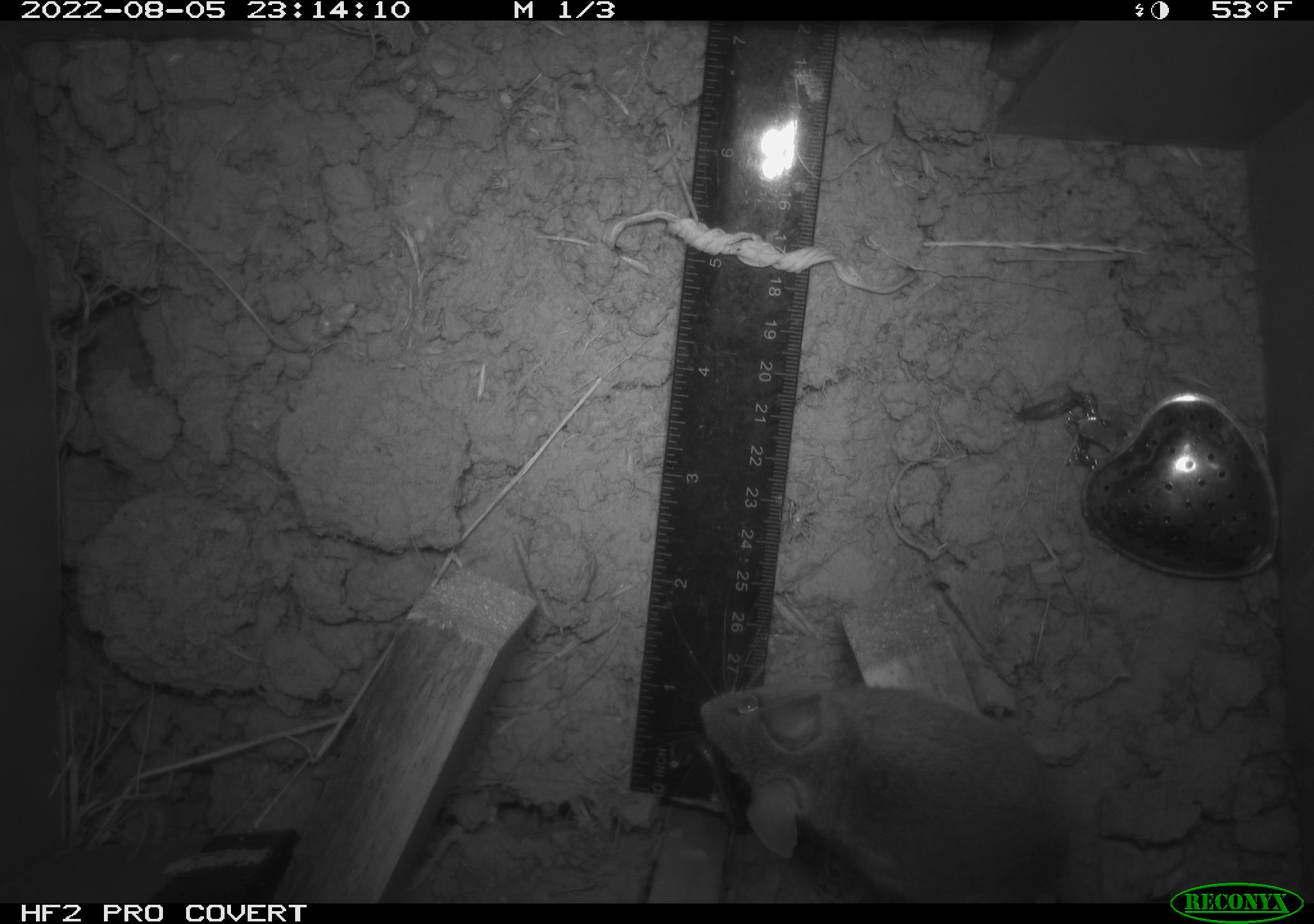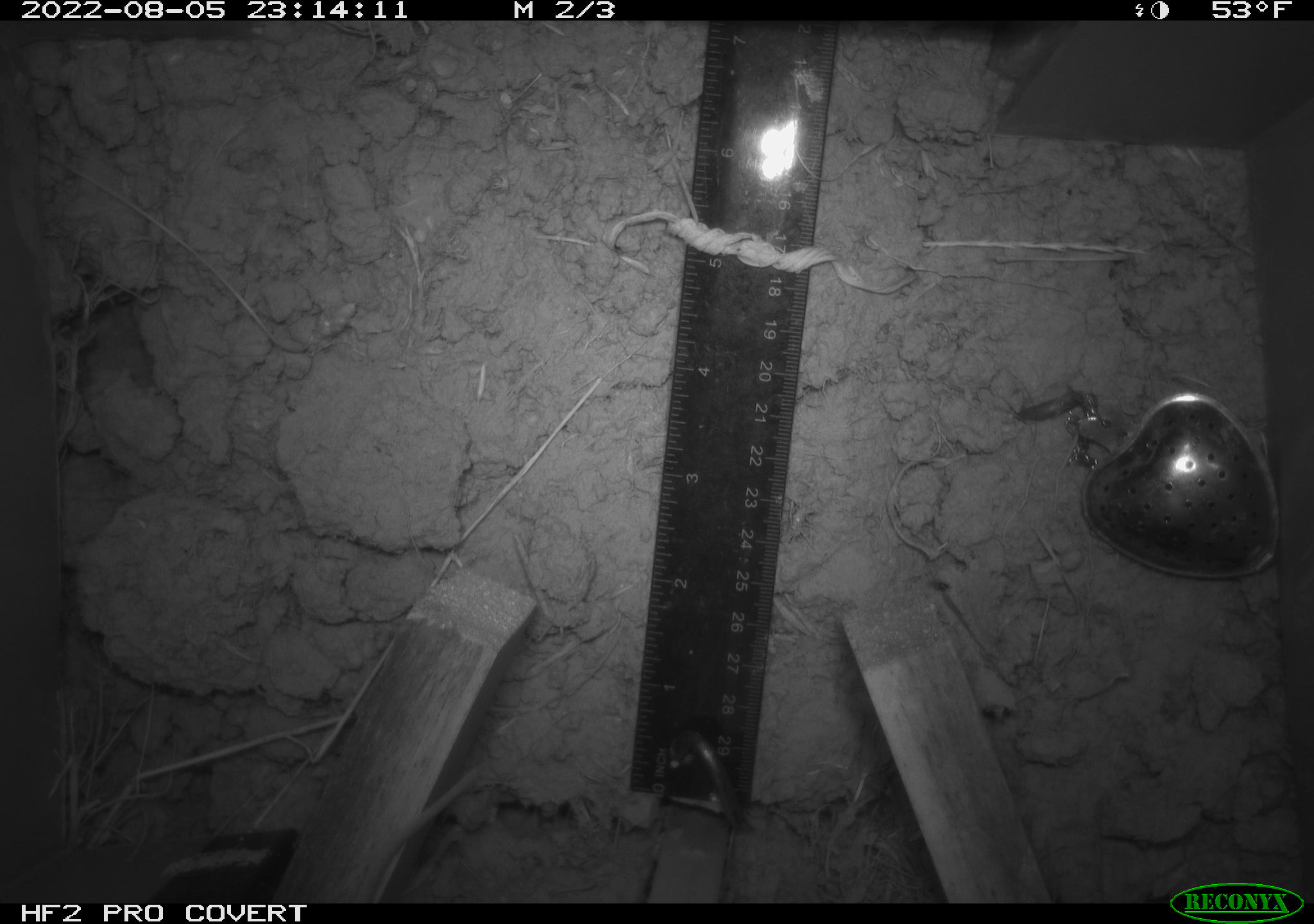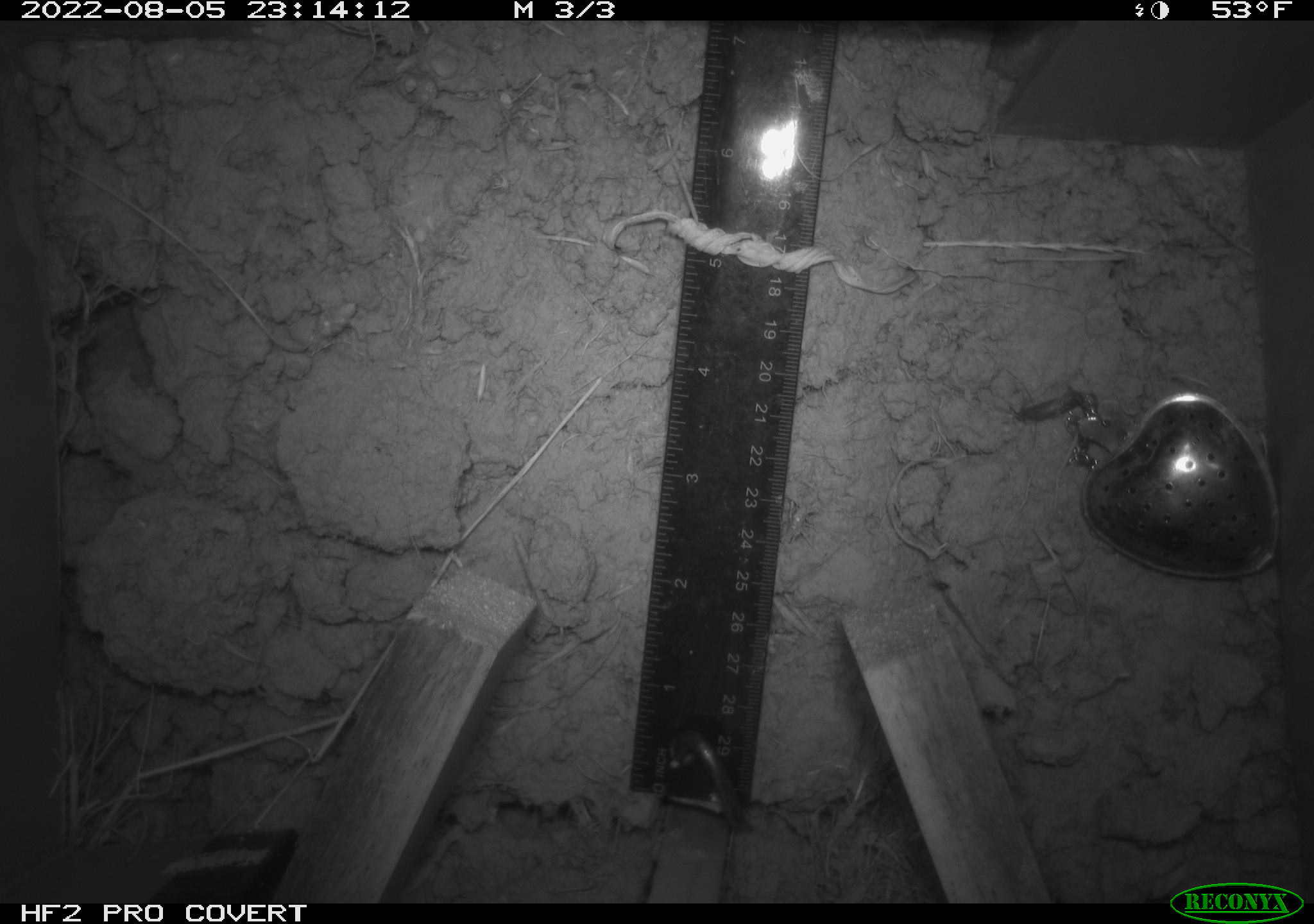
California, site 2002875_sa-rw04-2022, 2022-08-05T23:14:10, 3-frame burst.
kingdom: Animalia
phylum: Chordata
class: Mammalia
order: Rodentia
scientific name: Rodentia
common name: mouse species